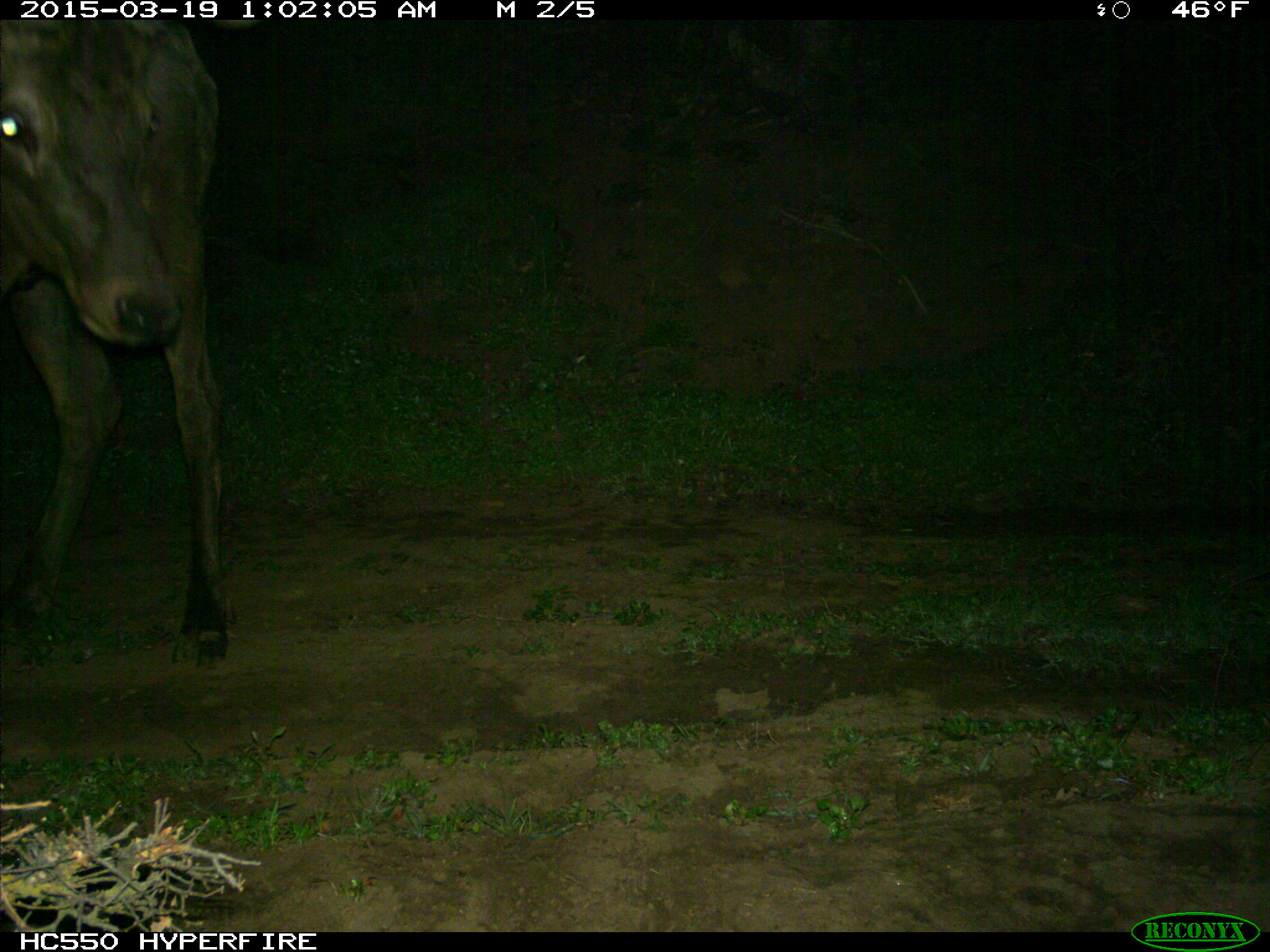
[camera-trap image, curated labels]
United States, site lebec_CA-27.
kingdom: Animalia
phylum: Chordata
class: Mammalia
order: Artiodactyla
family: Cervidae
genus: Cervus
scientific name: Cervus canadensis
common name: elk